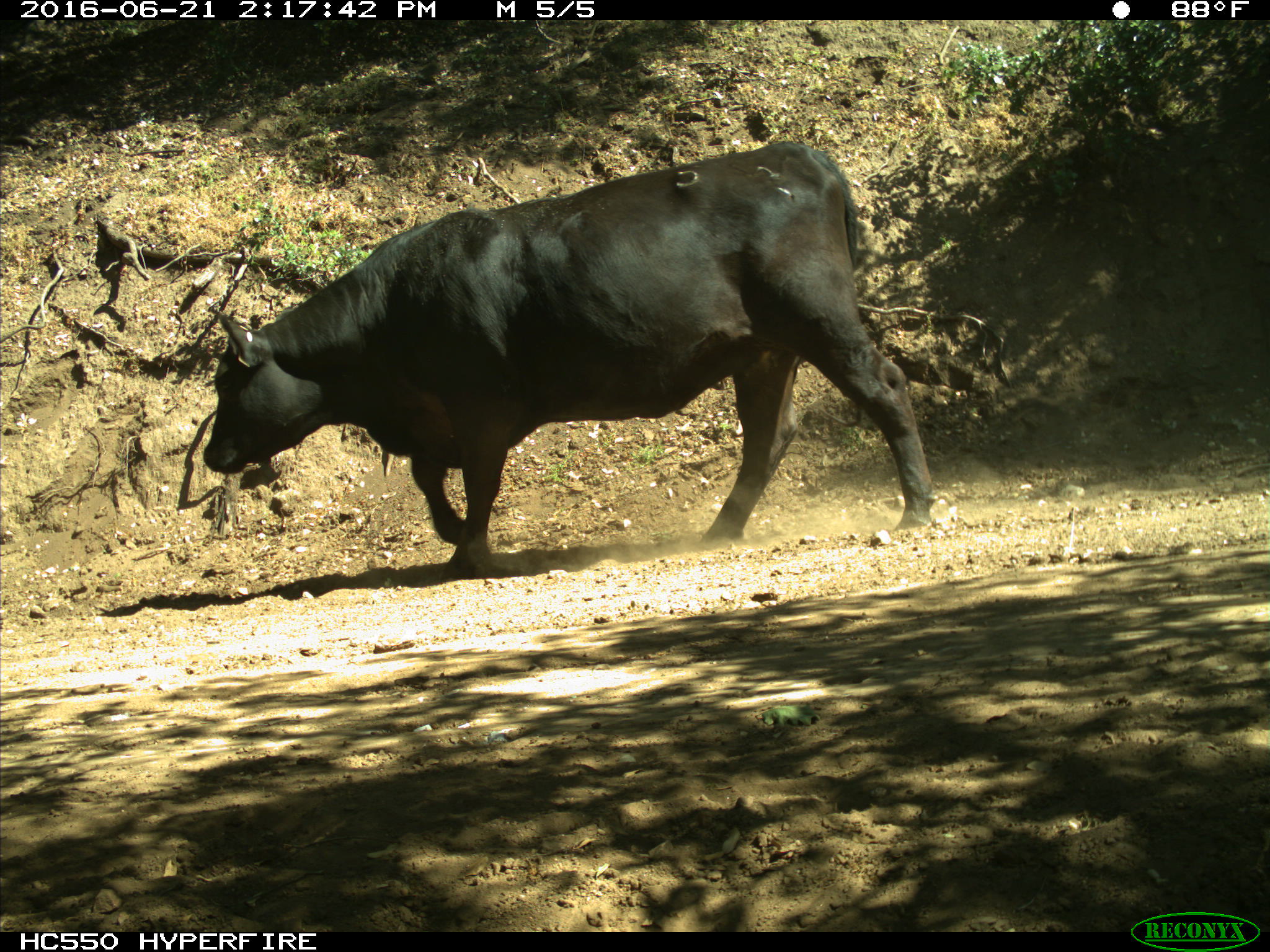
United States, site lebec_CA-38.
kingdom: Animalia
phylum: Chordata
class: Mammalia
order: Artiodactyla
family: Bovidae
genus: Bos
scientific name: Bos taurus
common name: domestic cow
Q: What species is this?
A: Bos taurus (domestic cow).